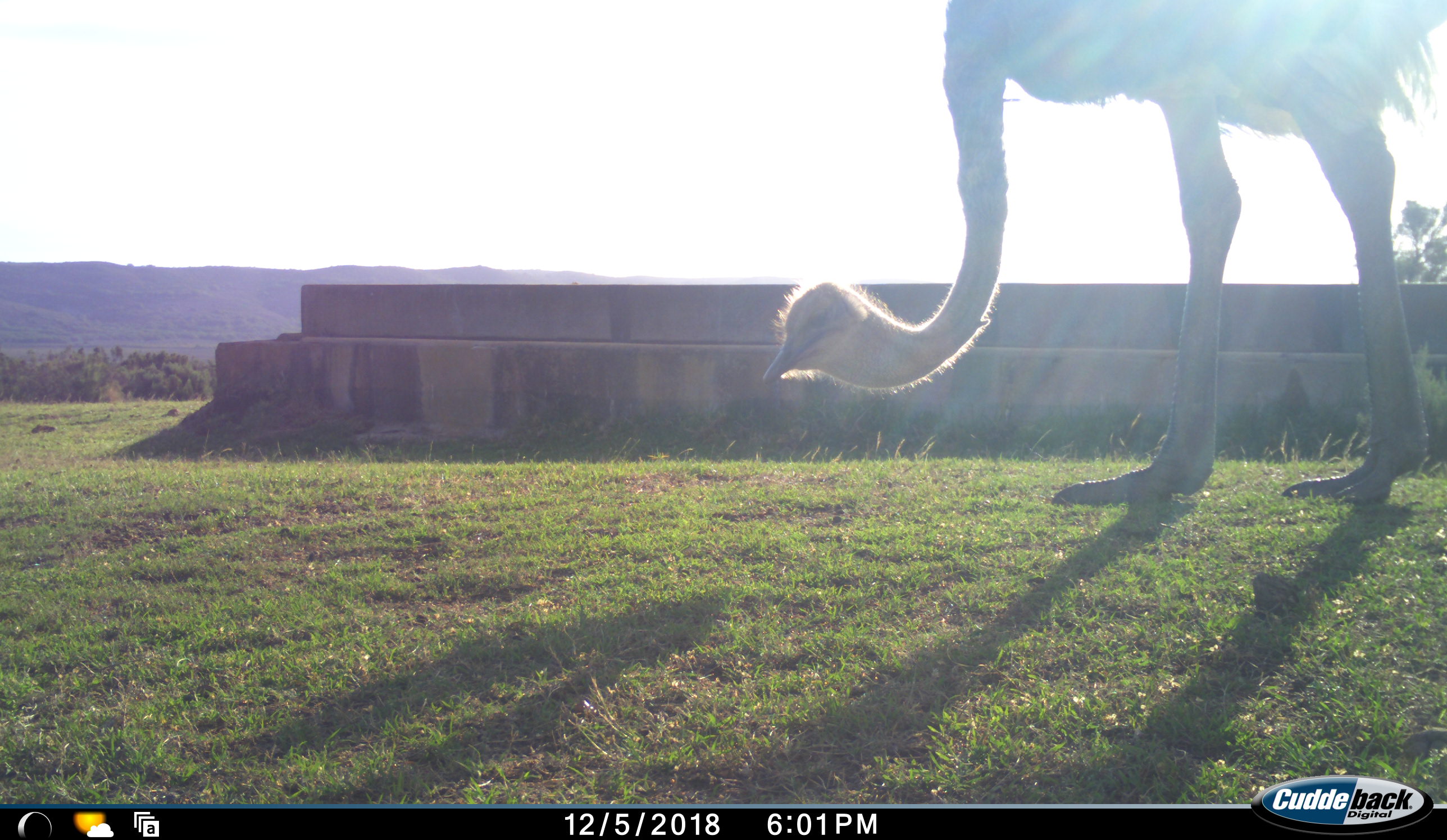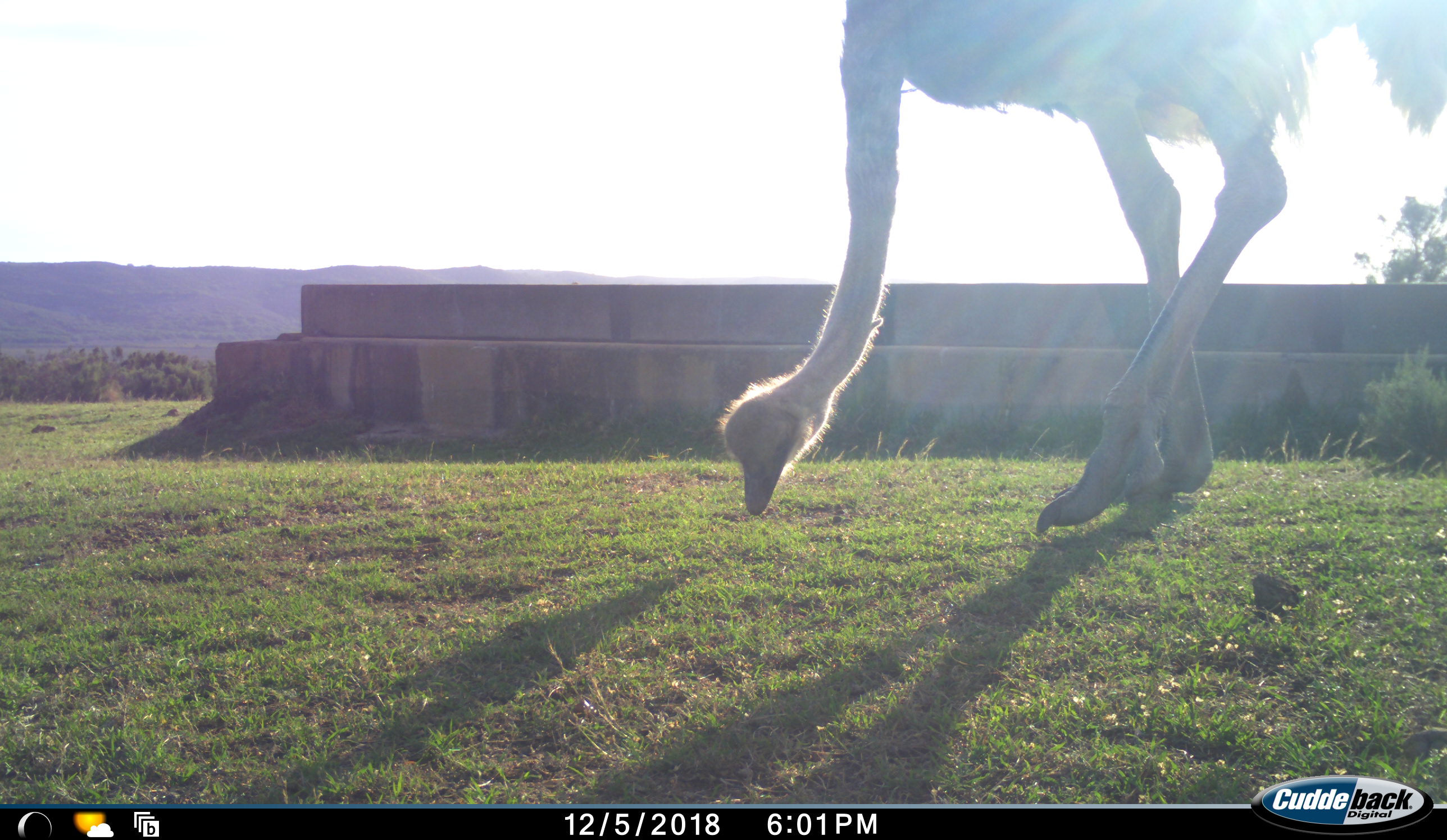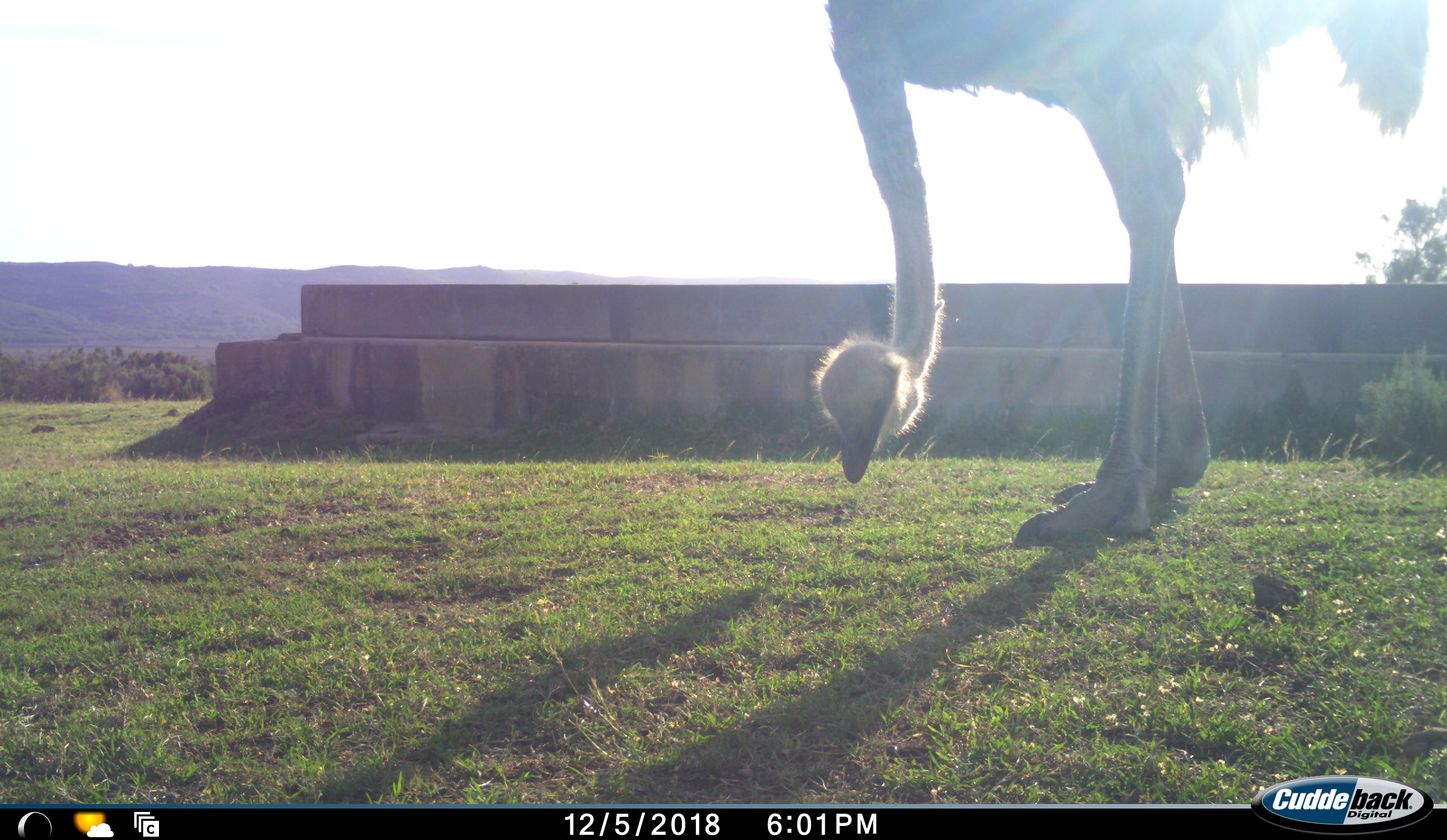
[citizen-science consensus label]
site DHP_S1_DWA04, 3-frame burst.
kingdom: Animalia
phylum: Chordata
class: Aves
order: Struthioniformes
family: Struthionidae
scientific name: Struthionidae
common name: ostrich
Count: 1.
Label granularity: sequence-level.